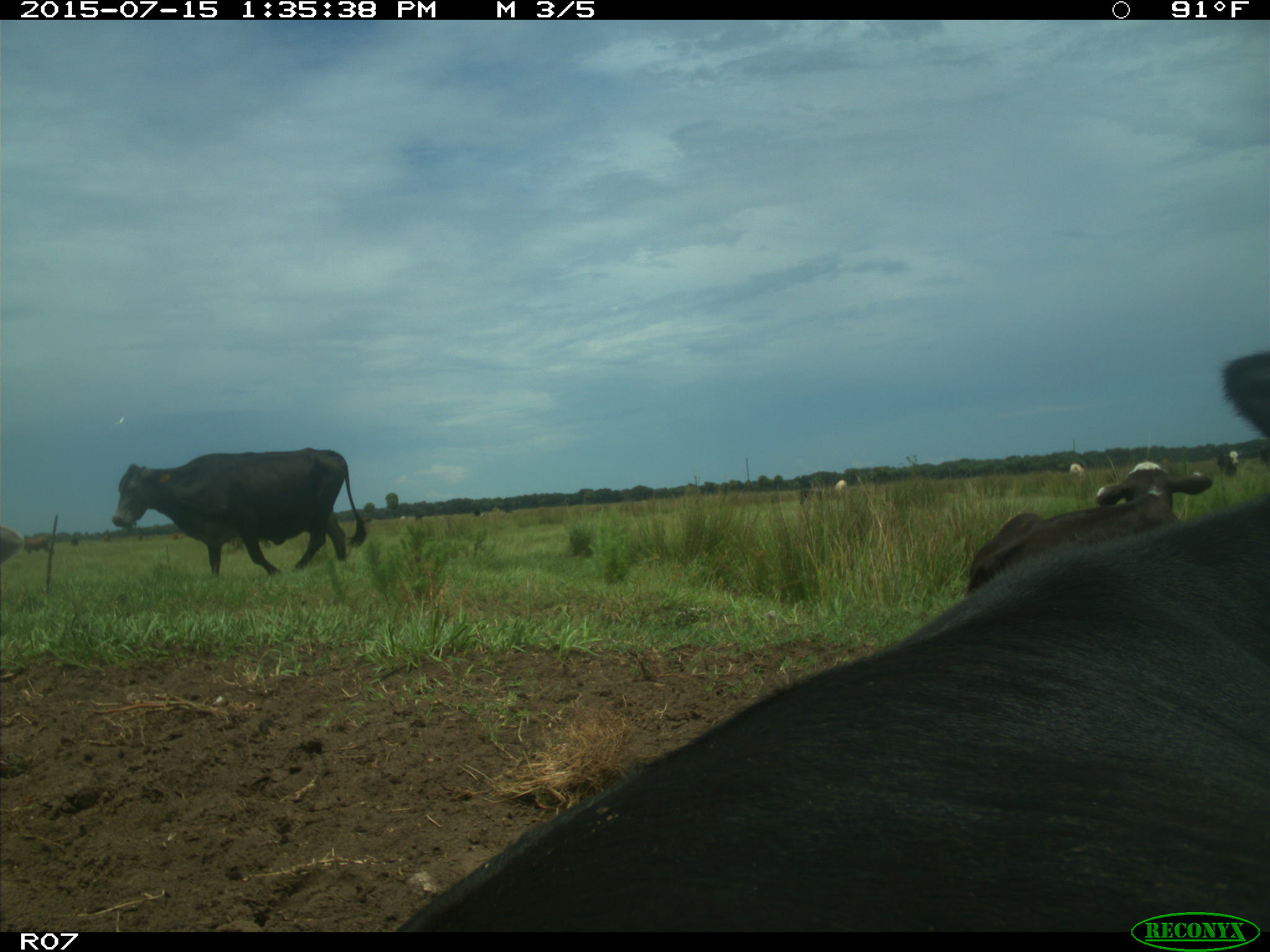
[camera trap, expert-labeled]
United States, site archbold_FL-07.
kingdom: Animalia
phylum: Chordata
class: Mammalia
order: Artiodactyla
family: Bovidae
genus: Bos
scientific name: Bos taurus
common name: domestic cow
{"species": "Bos taurus (domestic cow)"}